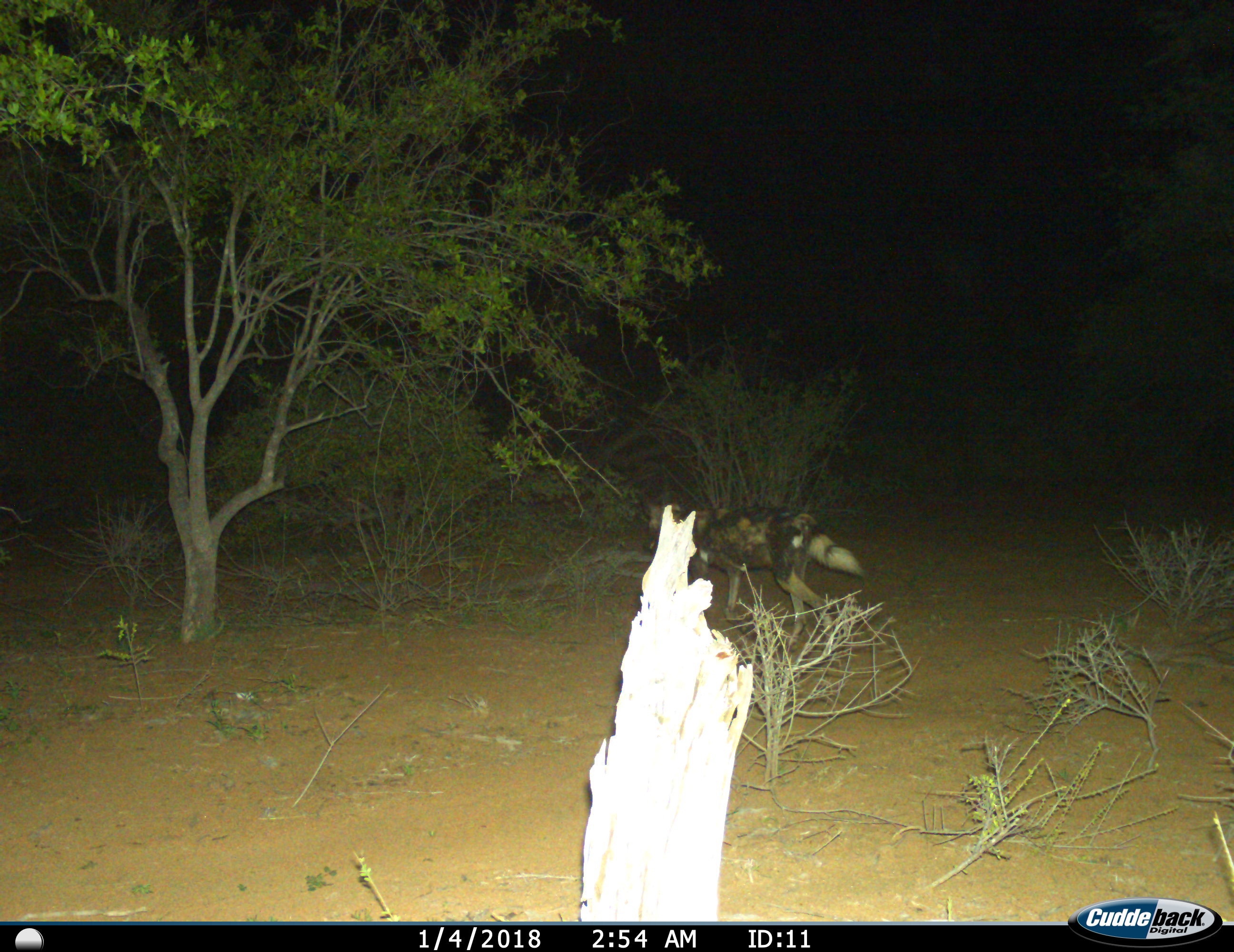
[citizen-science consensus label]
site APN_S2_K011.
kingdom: Animalia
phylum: Chordata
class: Mammalia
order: Carnivora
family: Canidae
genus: Lycaon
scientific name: Lycaon pictus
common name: african wild dog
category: wilddog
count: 1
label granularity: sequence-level